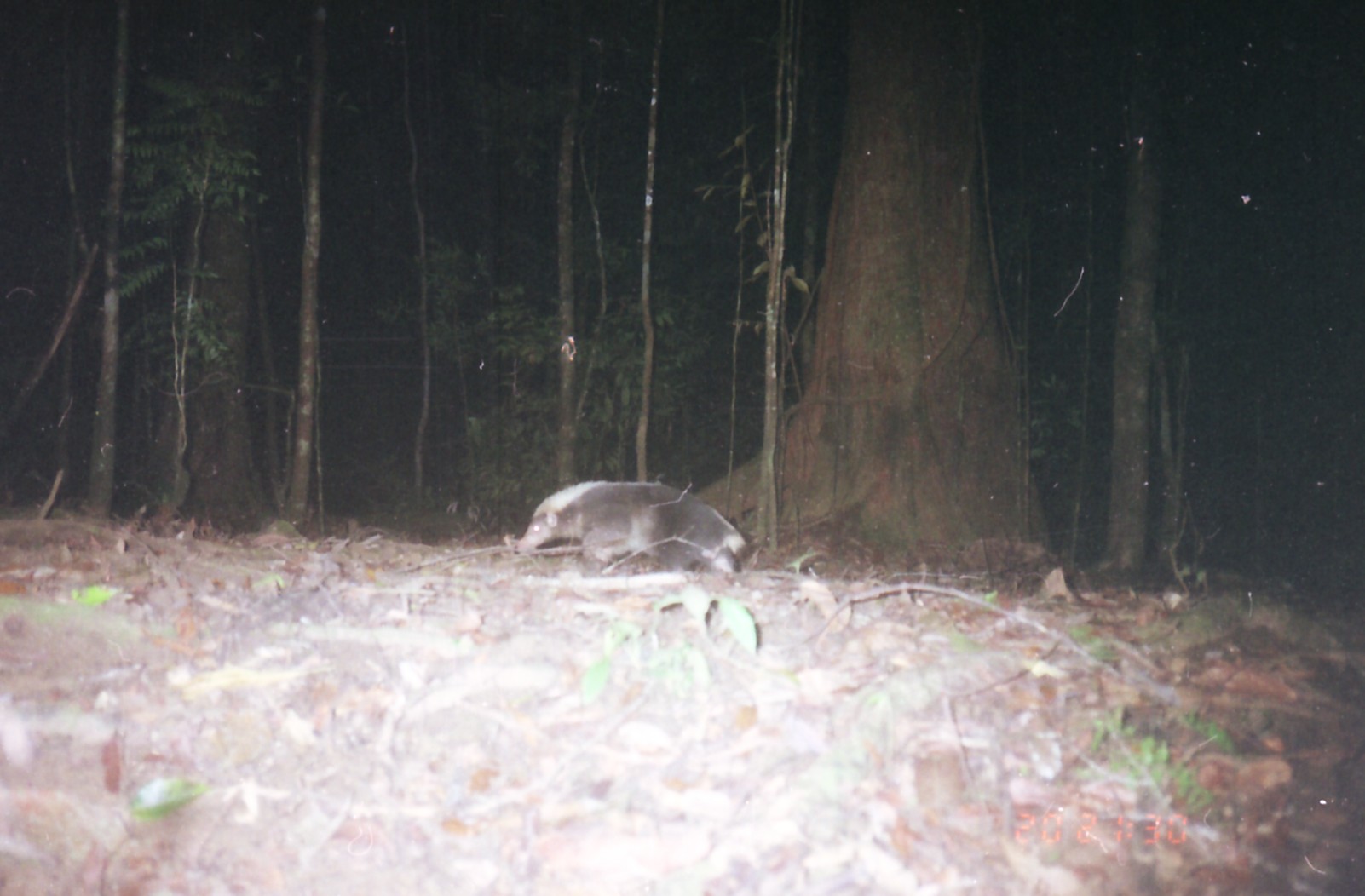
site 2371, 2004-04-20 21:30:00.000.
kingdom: Animalia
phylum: Chordata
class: Mammalia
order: Carnivora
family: Mephitidae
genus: Mydaus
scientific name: Mydaus javanensis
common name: sunda stink-badger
Mydaus javanensis (sunda stink-badger), count 1.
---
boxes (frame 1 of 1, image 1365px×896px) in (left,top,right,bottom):
mydaus javanensis: (518,480,745,574)